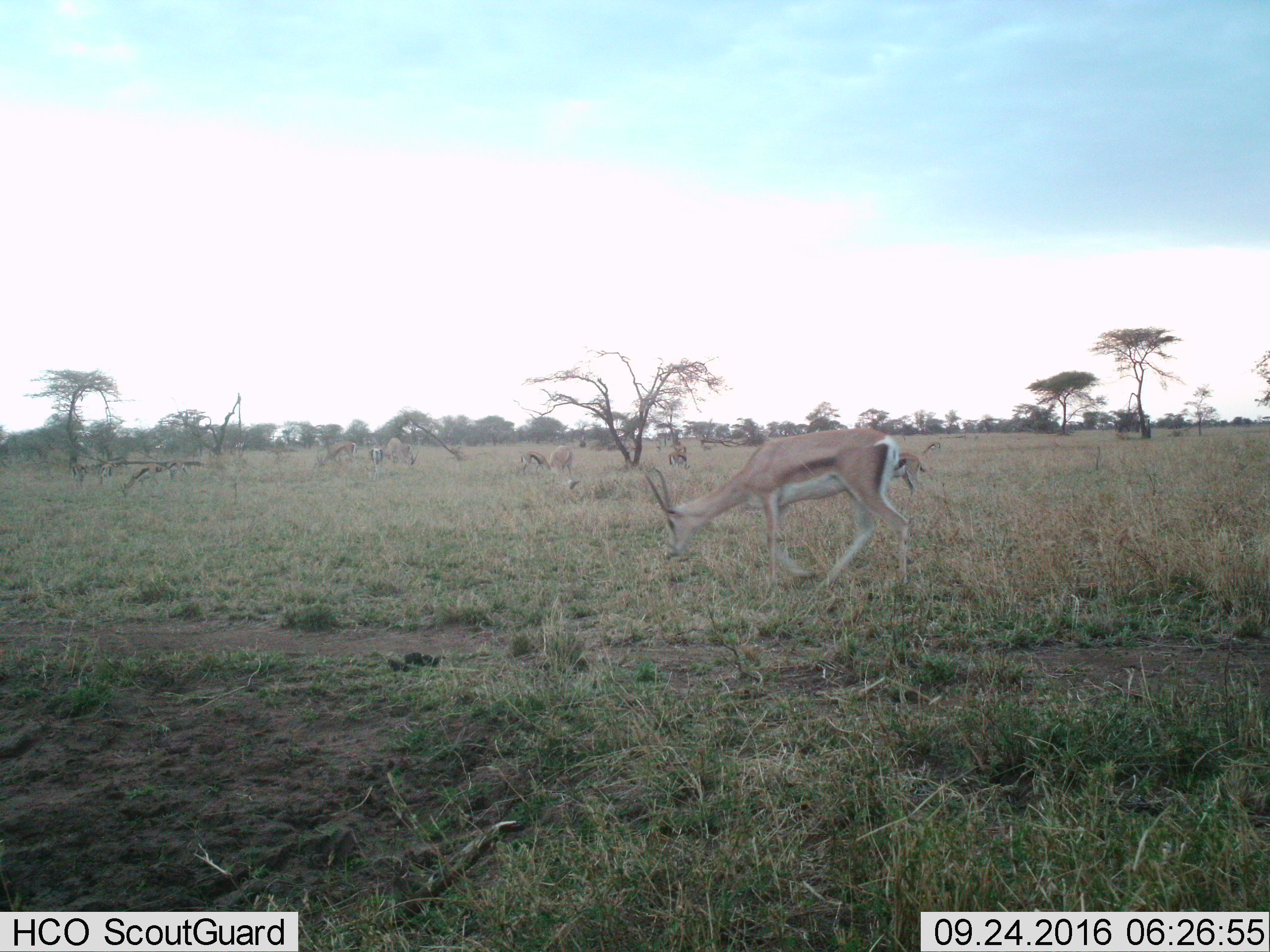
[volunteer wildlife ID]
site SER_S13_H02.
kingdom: Animalia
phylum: Chordata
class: Mammalia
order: Artiodactyla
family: Bovidae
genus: Eudorcas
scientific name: Eudorcas thomsonii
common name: thomson's gazelle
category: gazellethomsons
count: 8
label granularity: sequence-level